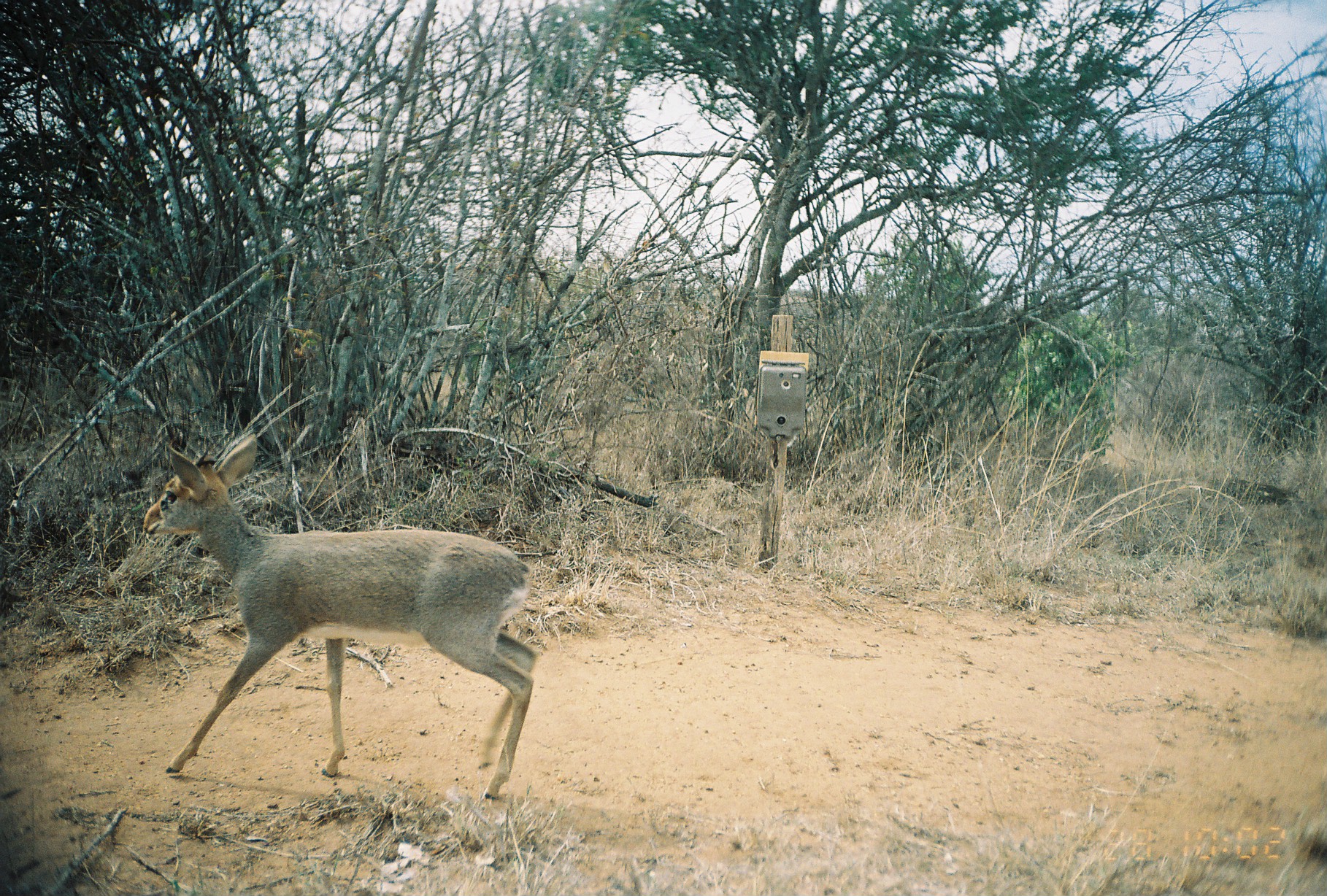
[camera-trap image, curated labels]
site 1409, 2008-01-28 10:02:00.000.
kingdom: Animalia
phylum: Chordata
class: Mammalia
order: Artiodactyla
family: Bovidae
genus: Madoqua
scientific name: Madoqua guentheri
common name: günther's dik-dik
Madoqua guentheri (günther's dik-dik), count 1.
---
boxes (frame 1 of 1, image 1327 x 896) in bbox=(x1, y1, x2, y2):
madoqua guentheri: bbox=(140, 435, 535, 802)